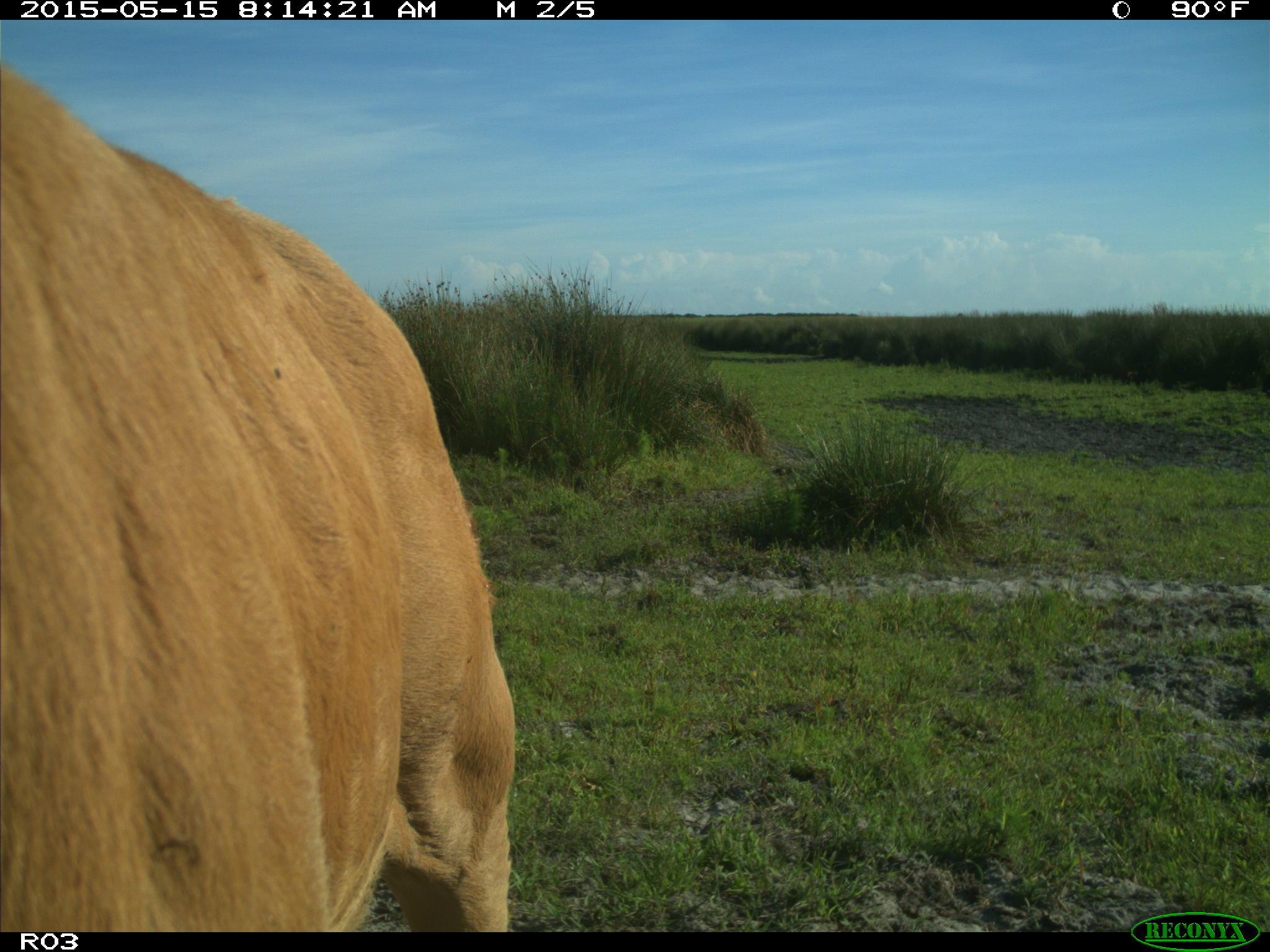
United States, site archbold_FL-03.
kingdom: Animalia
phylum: Chordata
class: Mammalia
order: Artiodactyla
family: Bovidae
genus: Bos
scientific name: Bos taurus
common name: domestic cow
Bos taurus (domestic cow).